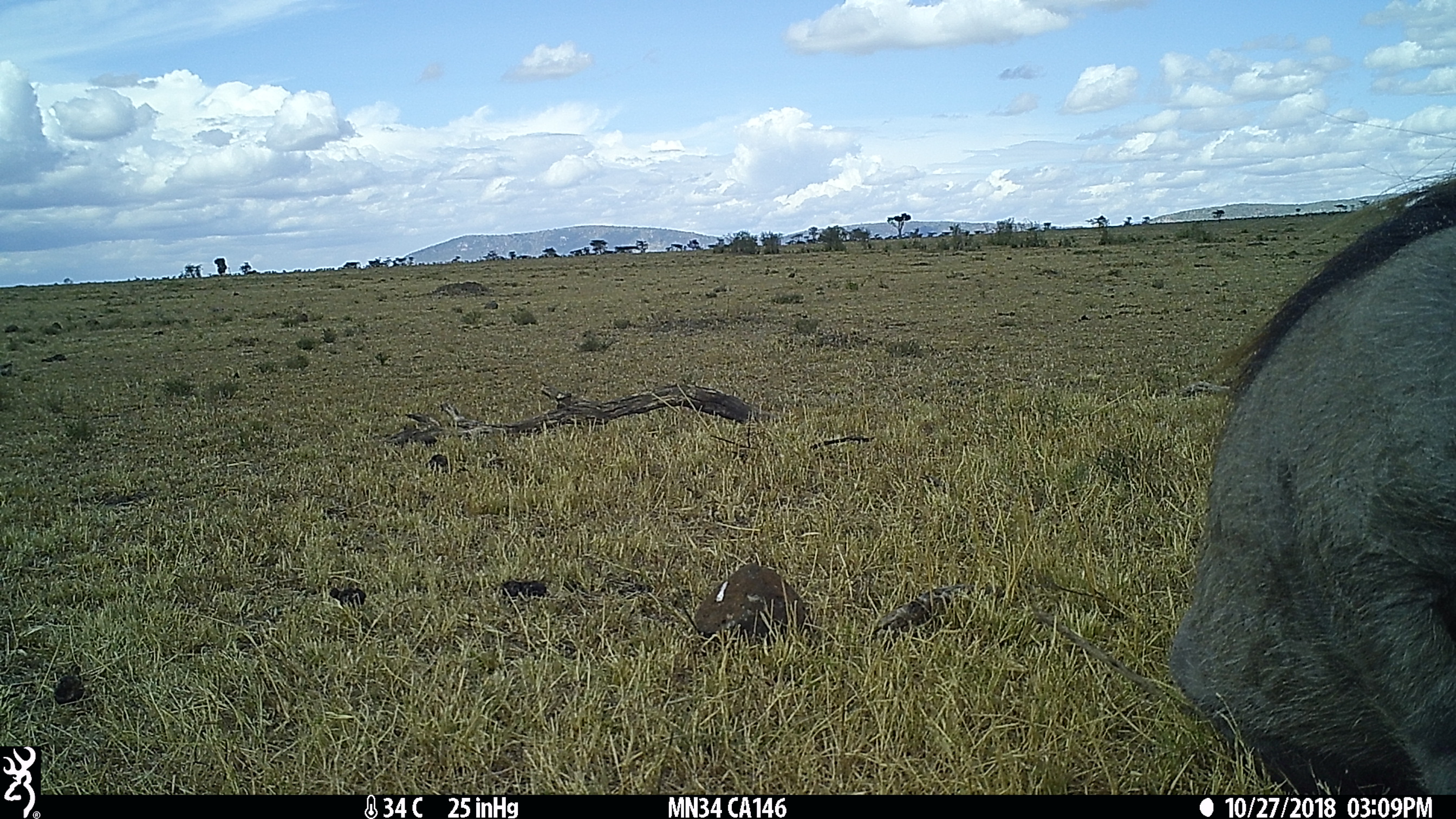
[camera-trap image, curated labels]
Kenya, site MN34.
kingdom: Animalia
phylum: Chordata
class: Mammalia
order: Artiodactyla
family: Suidae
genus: Phacochoerus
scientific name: Phacochoerus africanus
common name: common warthog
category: warthog